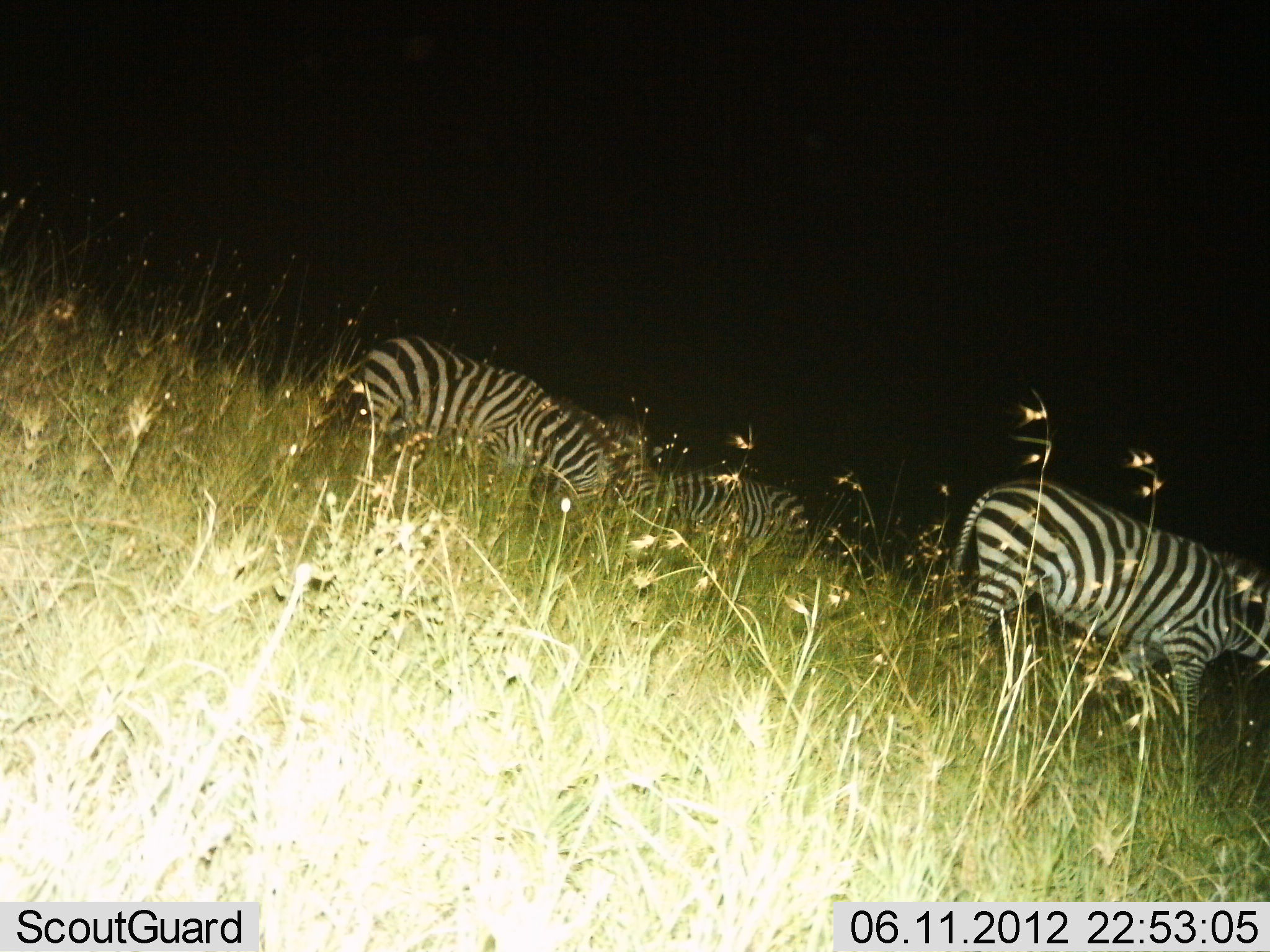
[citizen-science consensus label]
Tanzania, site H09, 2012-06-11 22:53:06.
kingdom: Animalia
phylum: Chordata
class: Mammalia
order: Perissodactyla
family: Equidae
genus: Equus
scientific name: Equus quagga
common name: plains zebra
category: zebra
Zebra (plains zebra) (Equus quagga), count 3. Behavior (volunteer vote fractions): standing 40%, resting 10%, moving 50%, interacting 0%. Young present (vote fraction): 0%. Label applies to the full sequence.